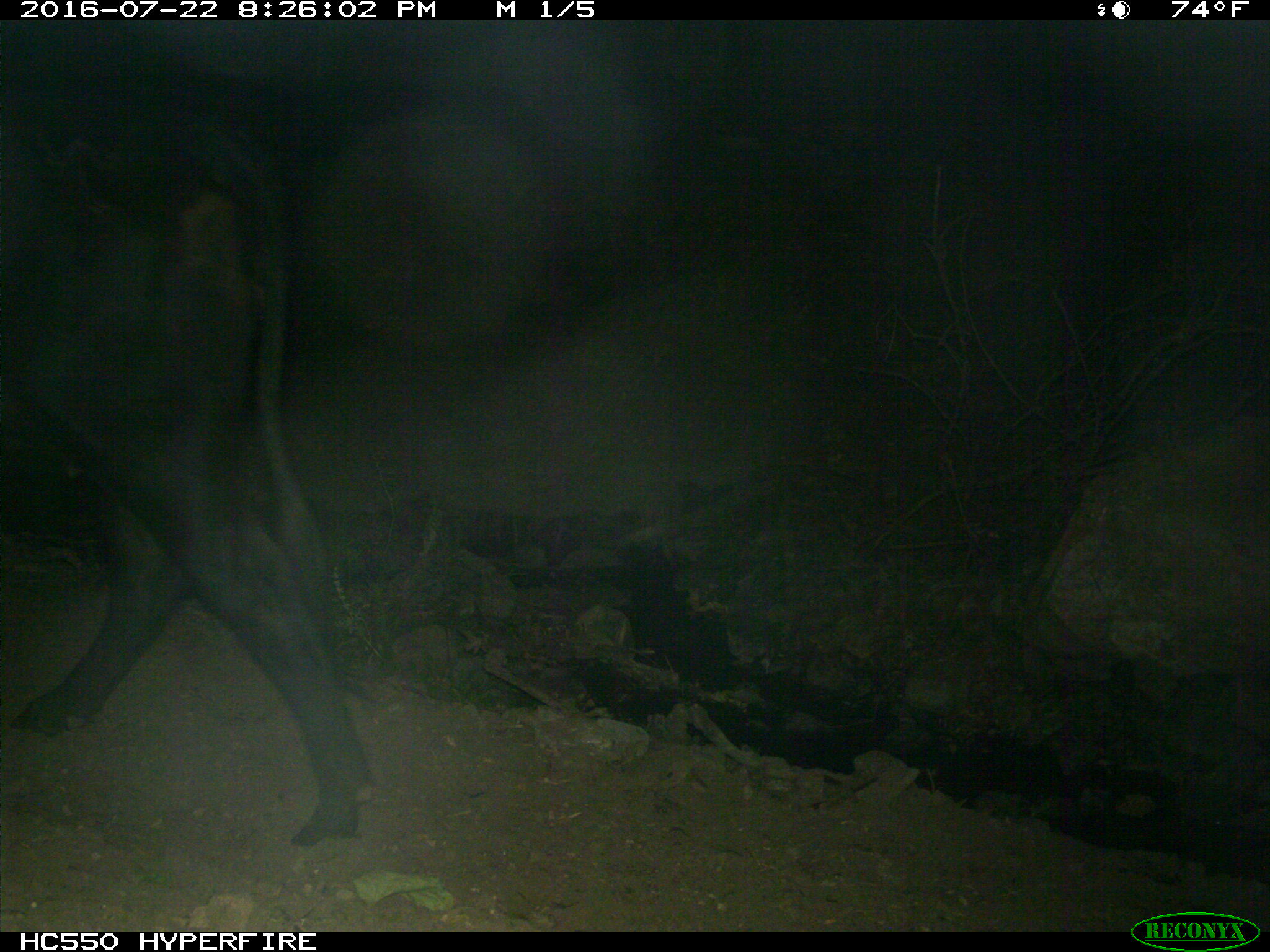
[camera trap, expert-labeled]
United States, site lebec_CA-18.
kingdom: Animalia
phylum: Chordata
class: Mammalia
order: Artiodactyla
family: Bovidae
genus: Bos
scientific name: Bos taurus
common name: domestic cow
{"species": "Bos taurus (domestic cow)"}